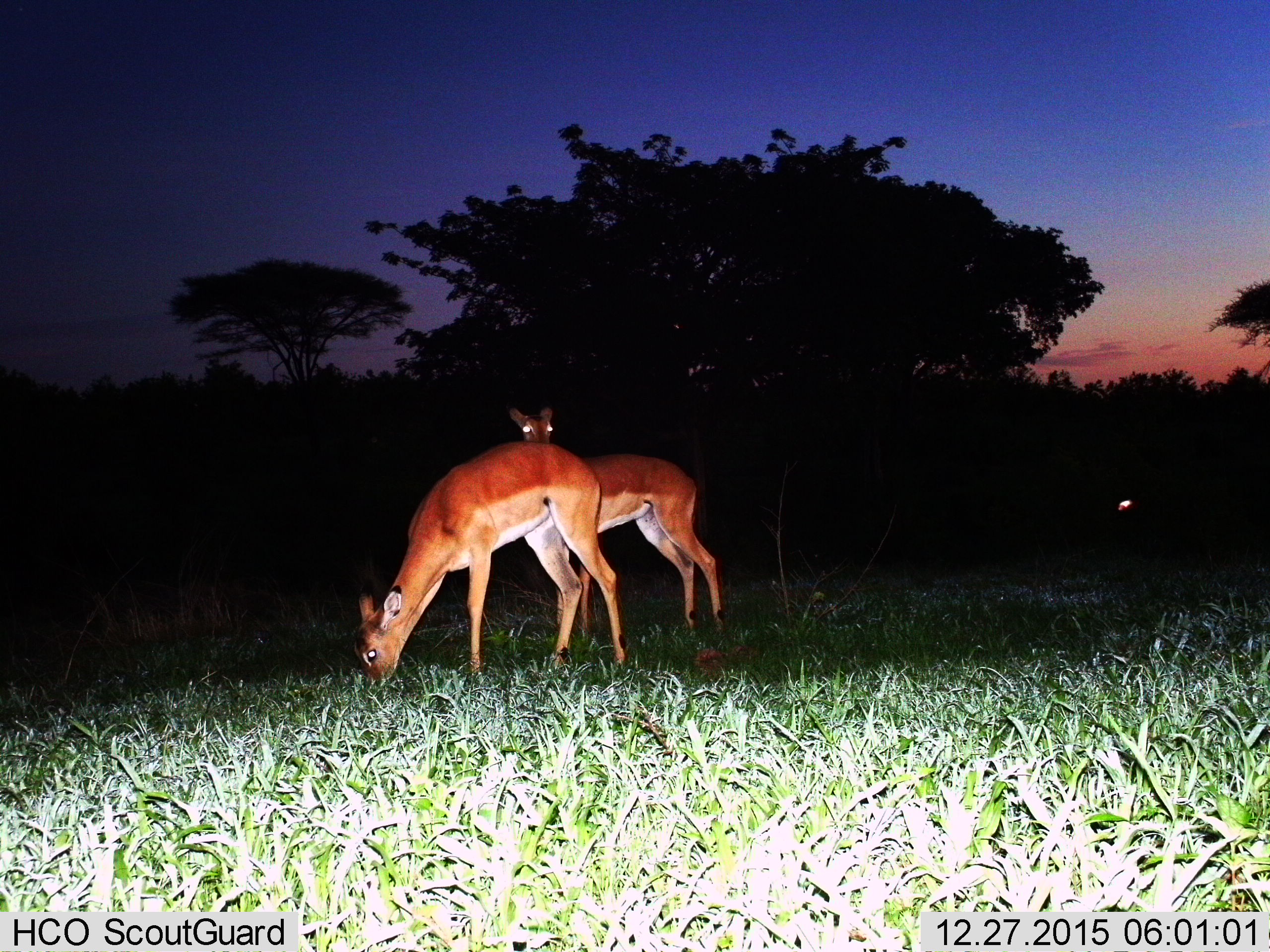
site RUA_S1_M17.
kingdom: Animalia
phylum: Chordata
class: Mammalia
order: Artiodactyla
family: Bovidae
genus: Aepyceros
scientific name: Aepyceros melampus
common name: impala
Impala (Aepyceros melampus), count 2. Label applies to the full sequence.